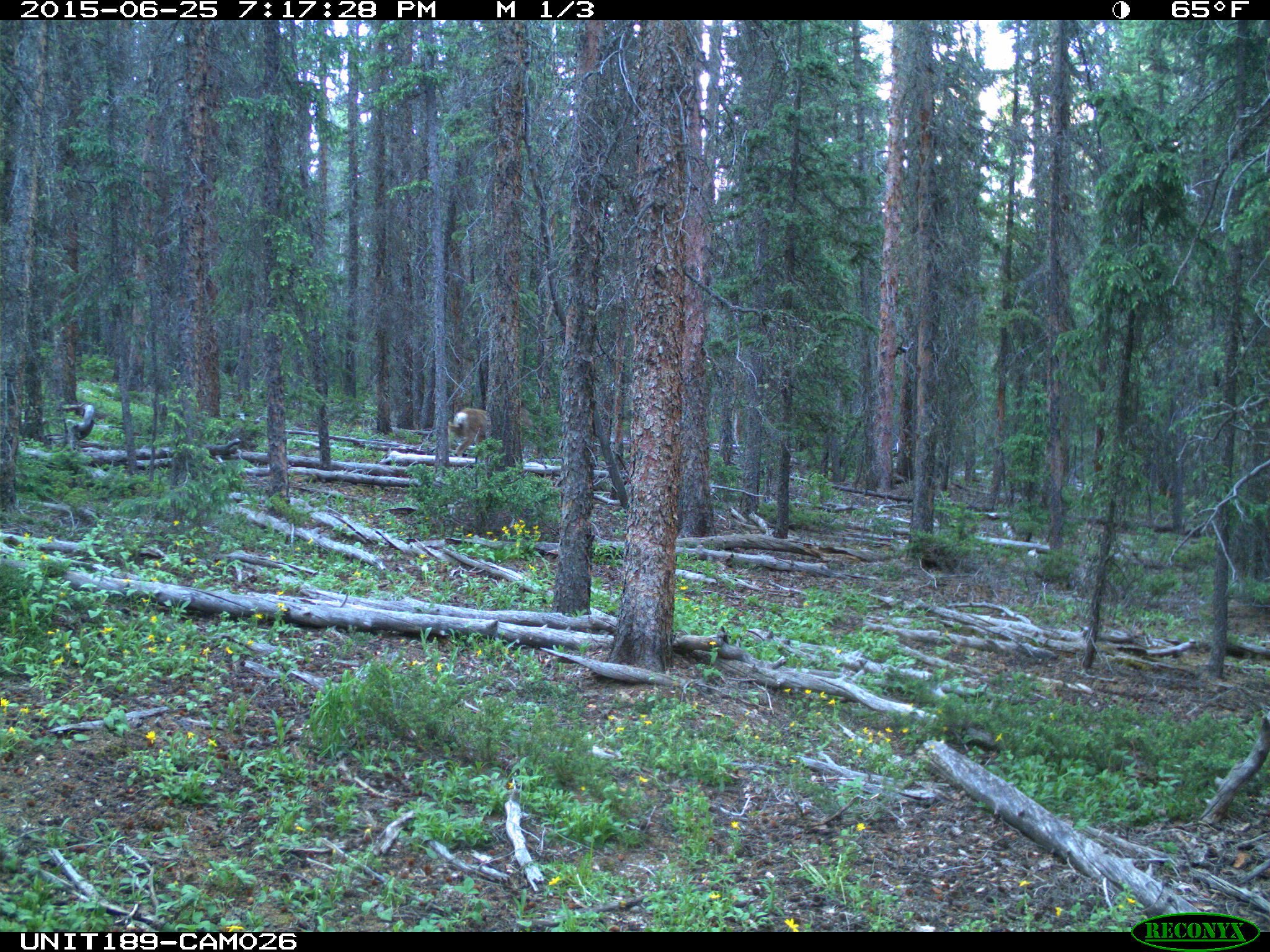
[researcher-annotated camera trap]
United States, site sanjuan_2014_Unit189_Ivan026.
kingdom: Animalia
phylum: Chordata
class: Mammalia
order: Artiodactyla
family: Cervidae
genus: Odocoileus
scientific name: Odocoileus hemionus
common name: mule deer